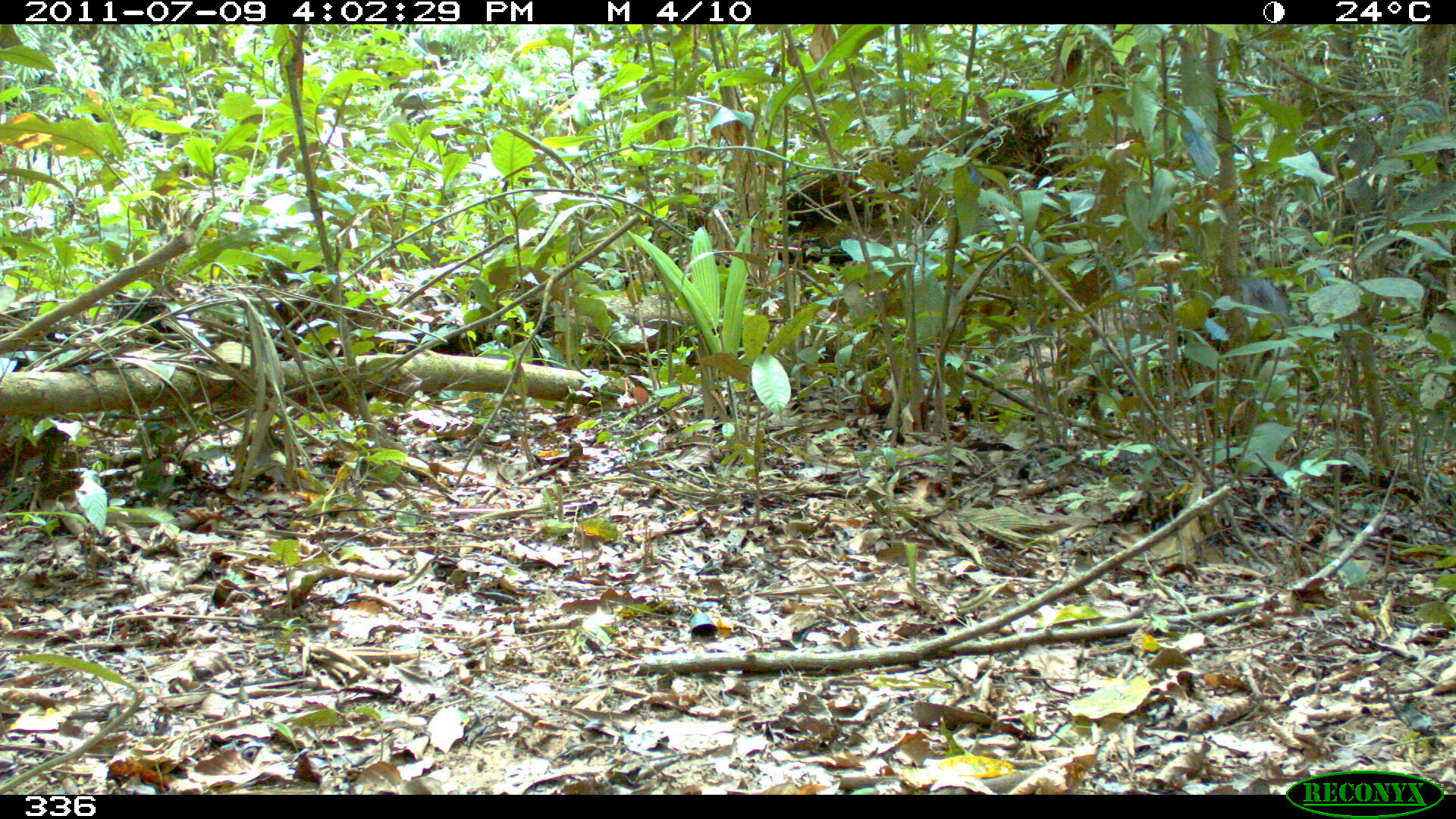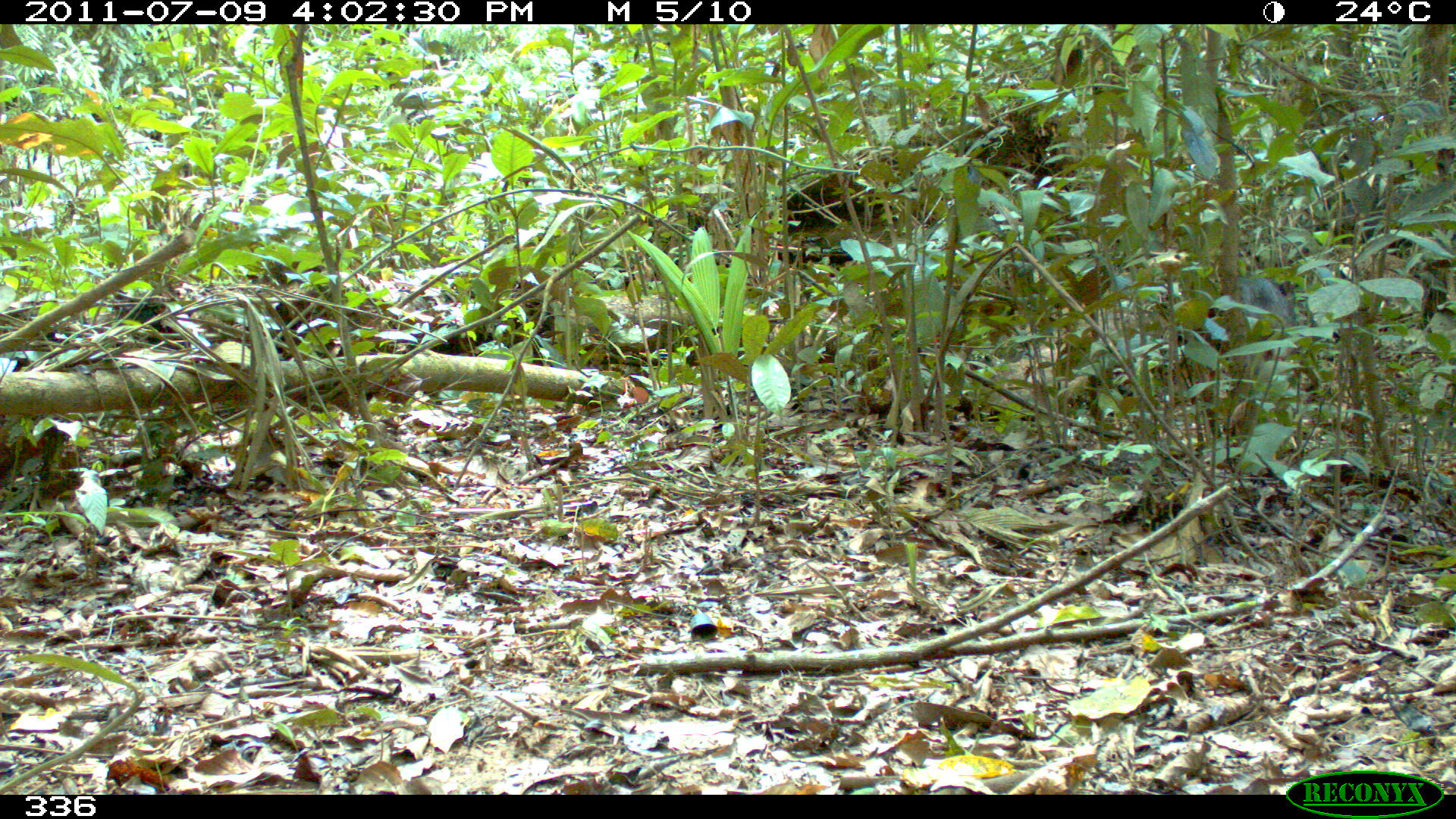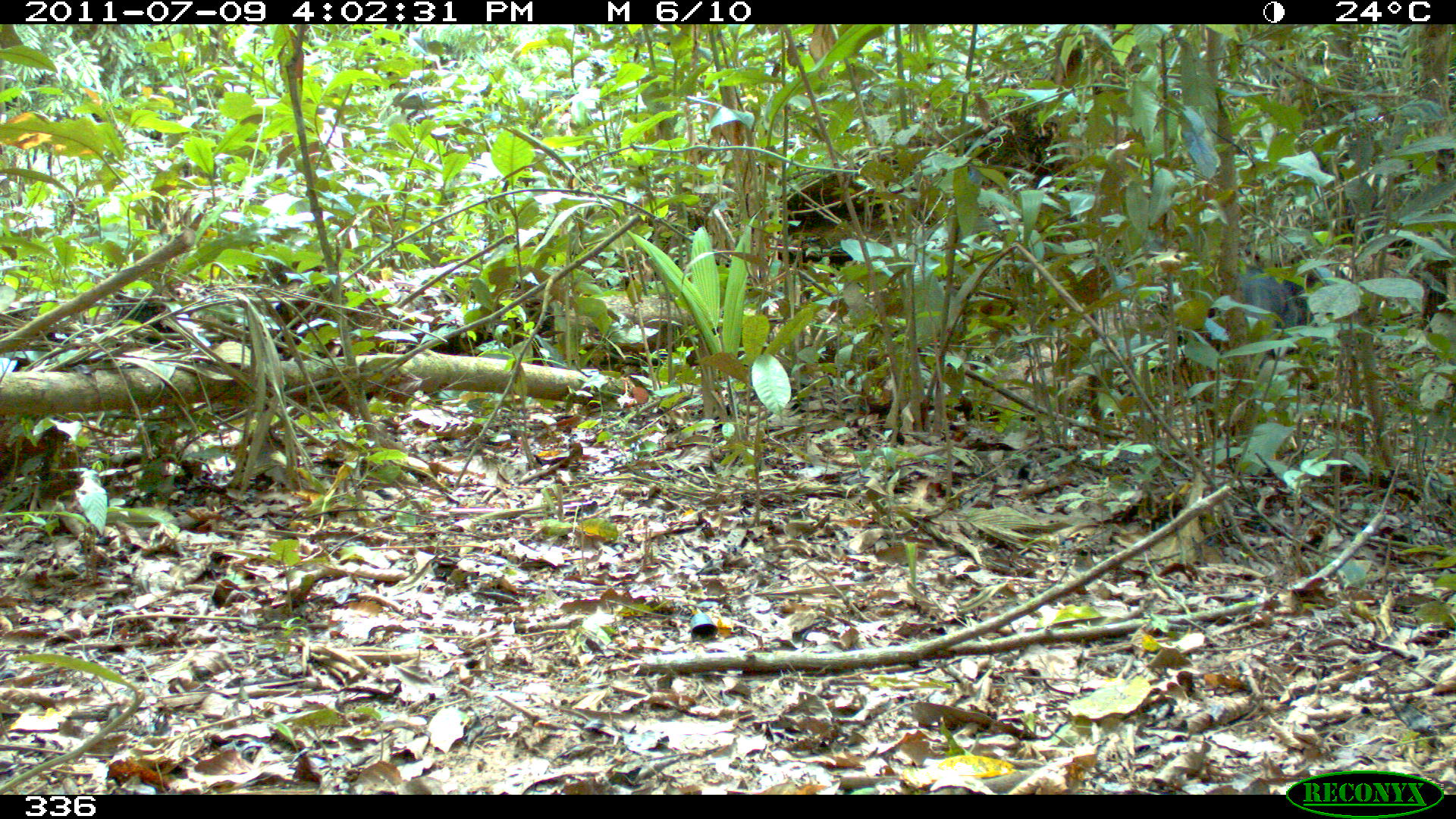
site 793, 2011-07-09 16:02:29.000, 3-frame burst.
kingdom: Animalia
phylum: Chordata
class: Mammalia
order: Artiodactyla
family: Tayassuidae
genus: Tayassu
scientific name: Tayassu pecari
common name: white-lipped peccary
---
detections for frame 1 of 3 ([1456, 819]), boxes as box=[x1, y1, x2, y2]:
tayassu pecari: box=[1178, 276, 1292, 384]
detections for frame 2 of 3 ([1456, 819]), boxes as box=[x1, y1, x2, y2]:
tayassu pecari: box=[1210, 276, 1297, 373]